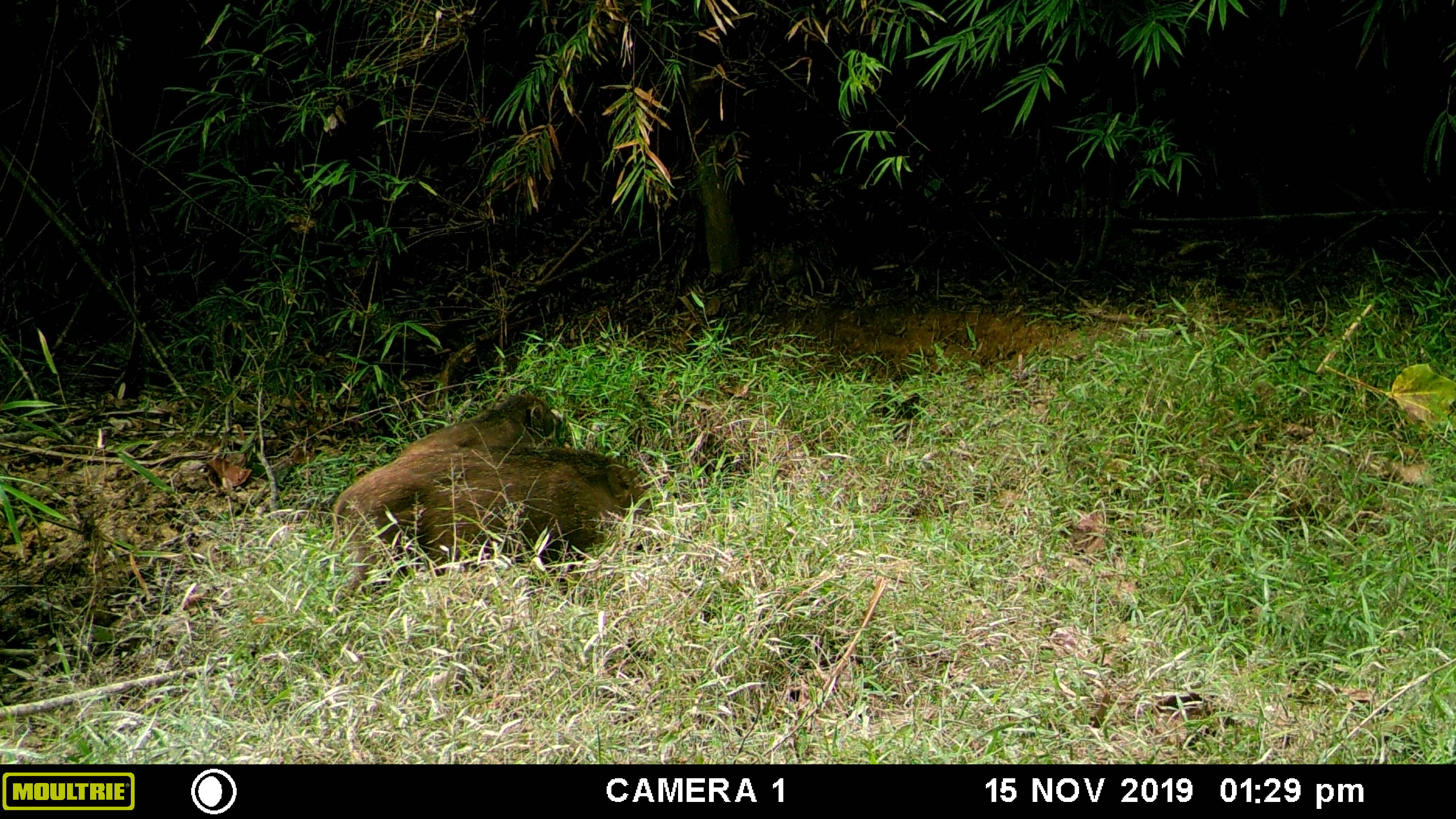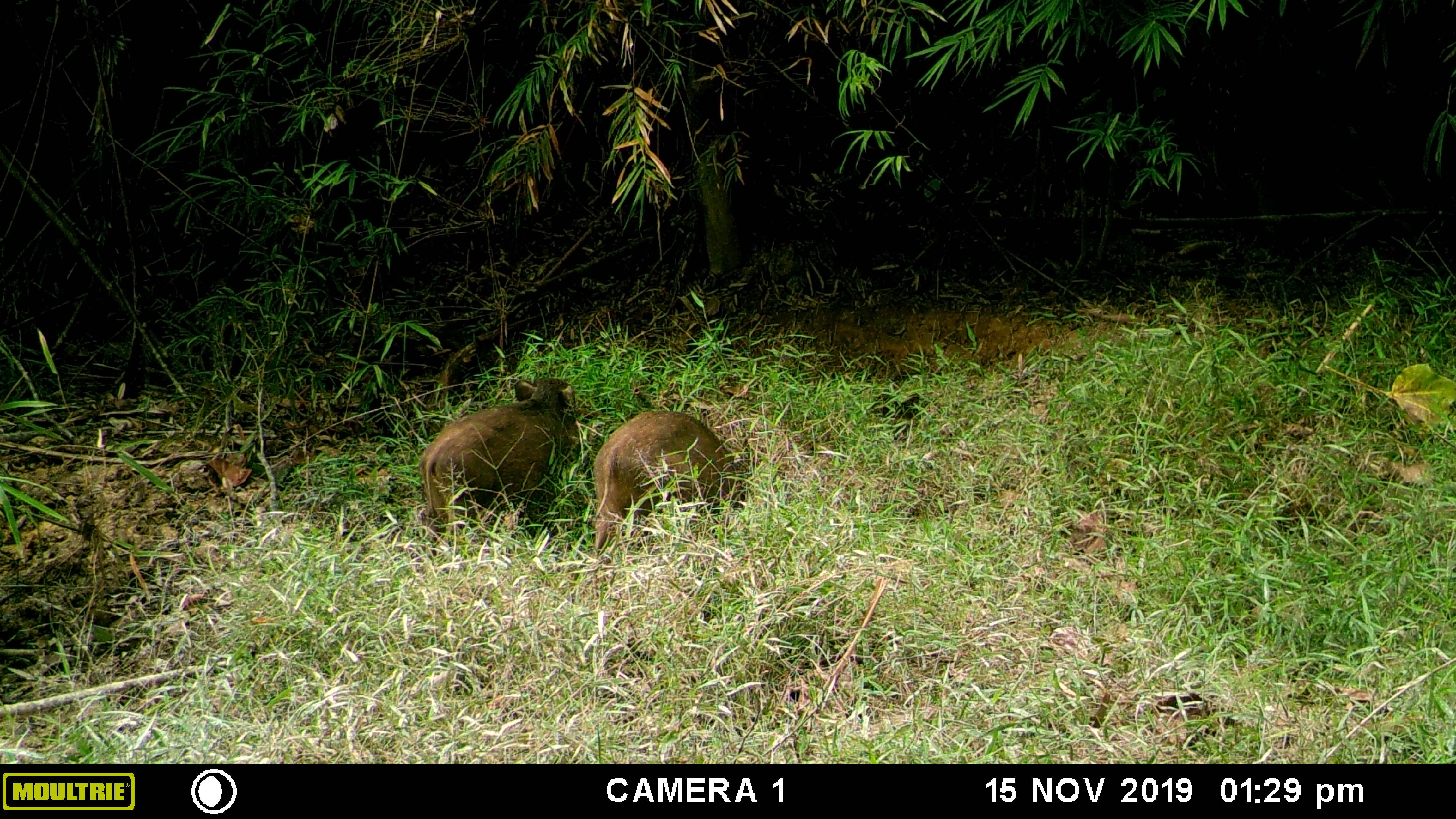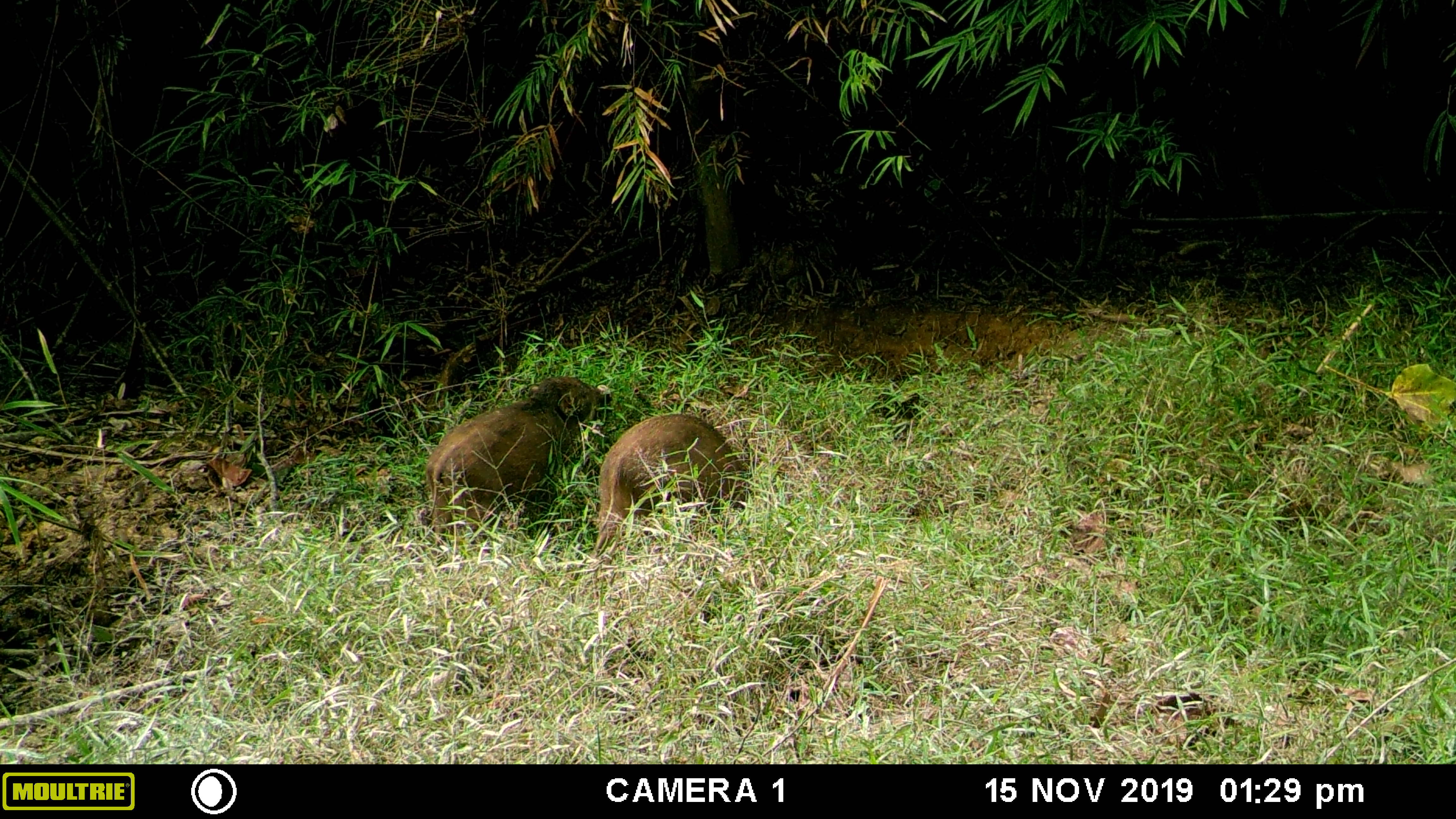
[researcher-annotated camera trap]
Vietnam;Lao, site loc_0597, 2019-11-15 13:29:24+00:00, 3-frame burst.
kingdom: Animalia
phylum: Chordata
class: Mammalia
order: Artiodactyla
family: Suidae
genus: Sus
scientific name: Sus scrofa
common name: eurasian wild pig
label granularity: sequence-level